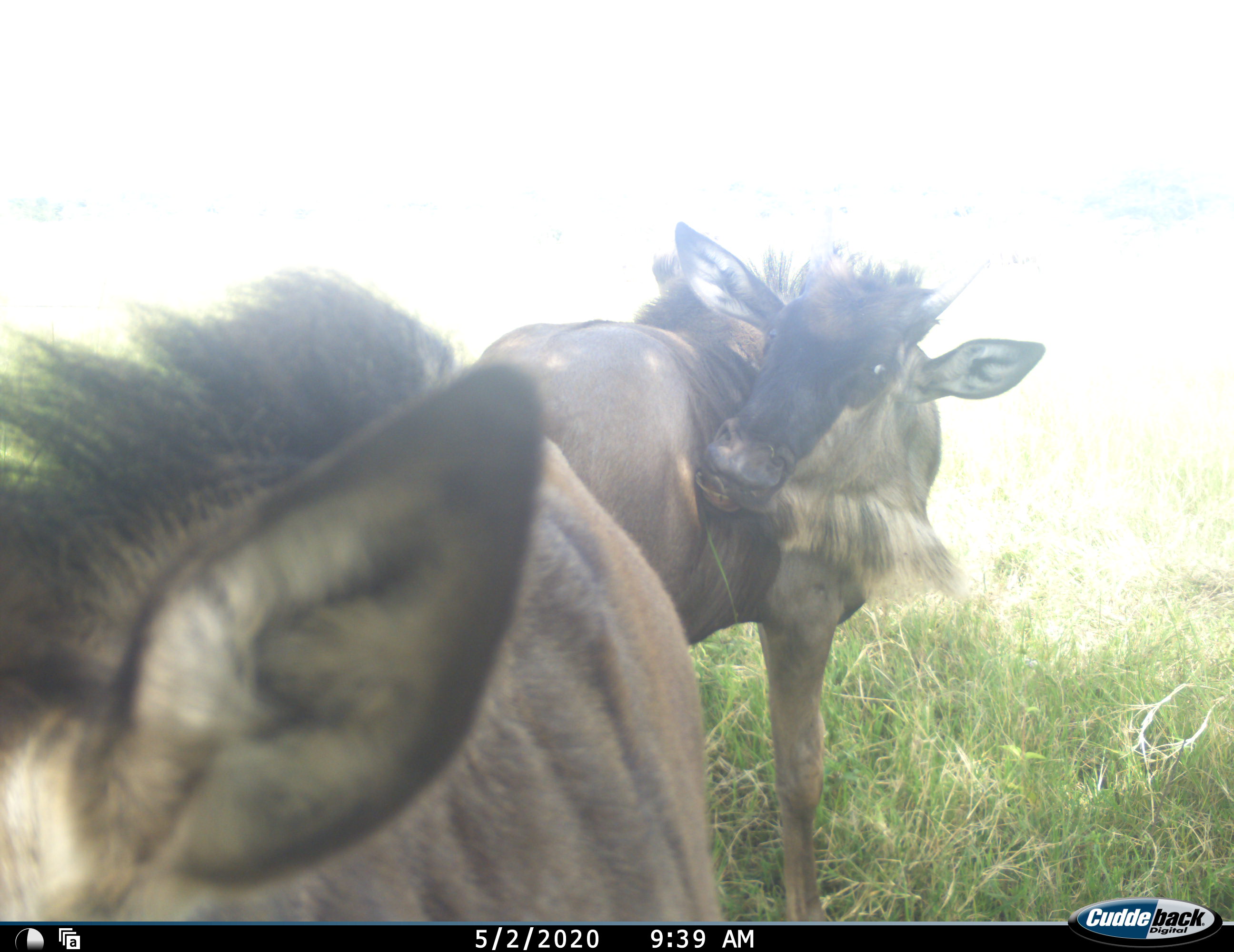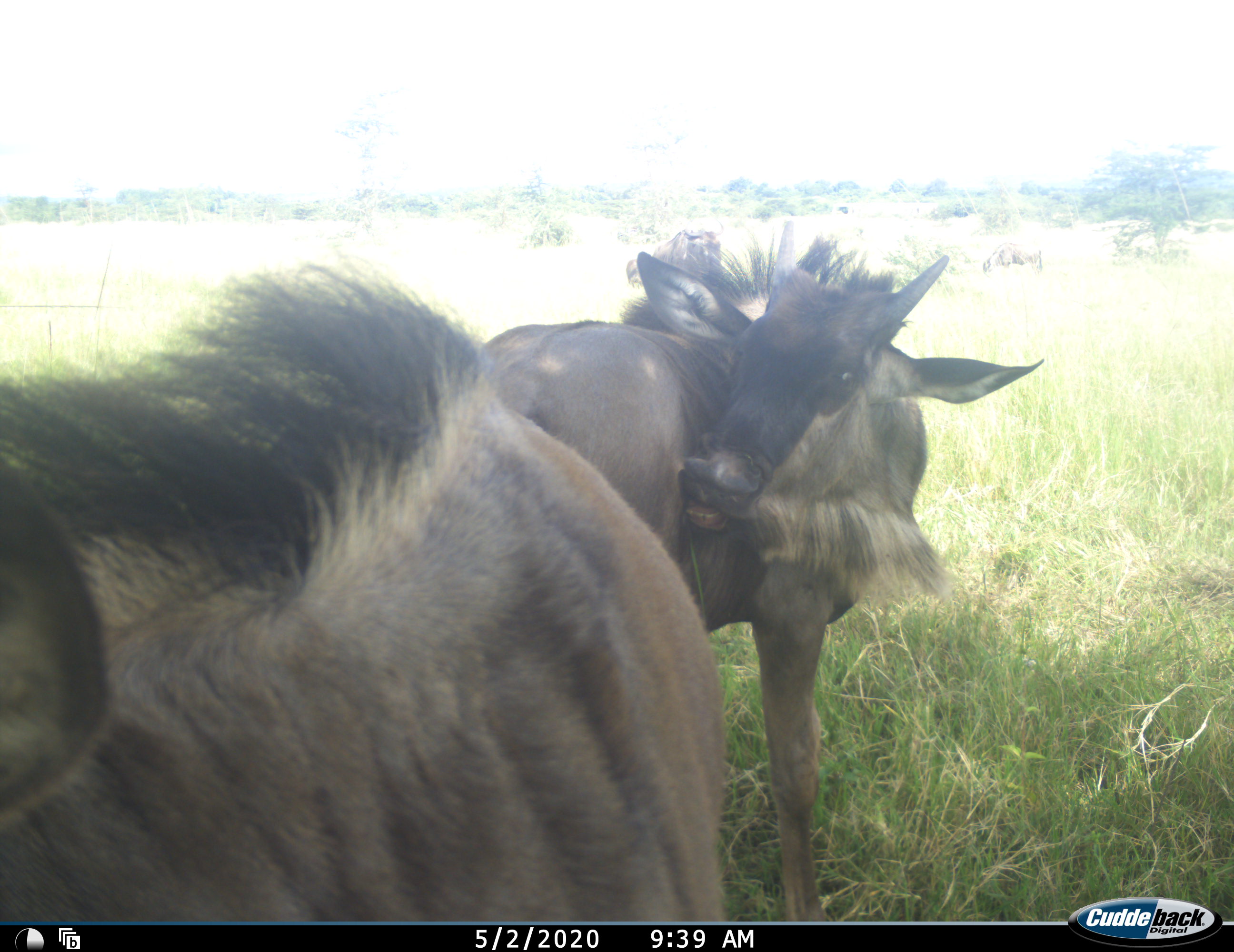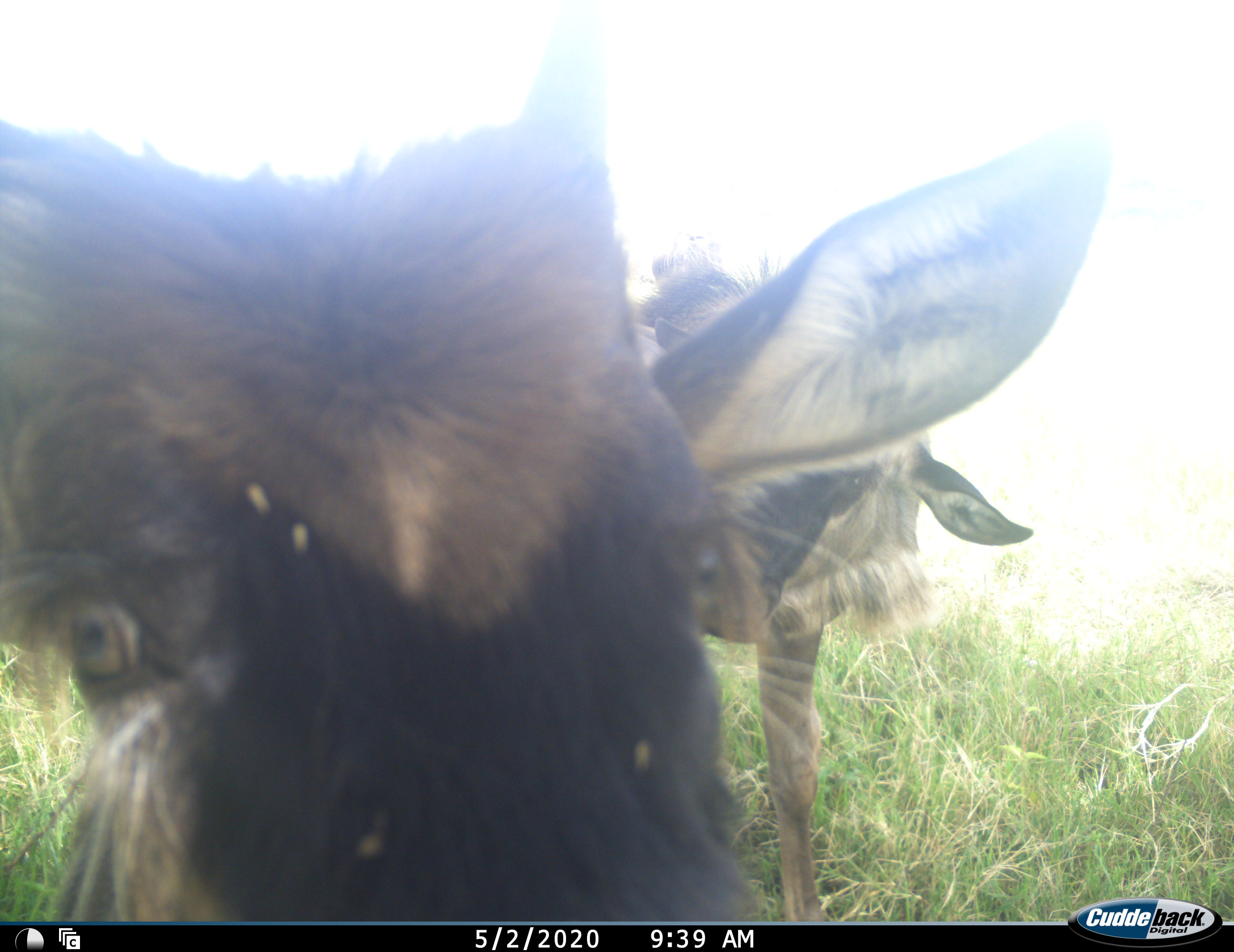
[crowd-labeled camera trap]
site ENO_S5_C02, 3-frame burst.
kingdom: Animalia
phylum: Chordata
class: Mammalia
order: Artiodactyla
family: Bovidae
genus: Connochaetes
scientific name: Connochaetes taurinus taurinus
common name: blue wildebeest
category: wildebeestblue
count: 2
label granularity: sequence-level